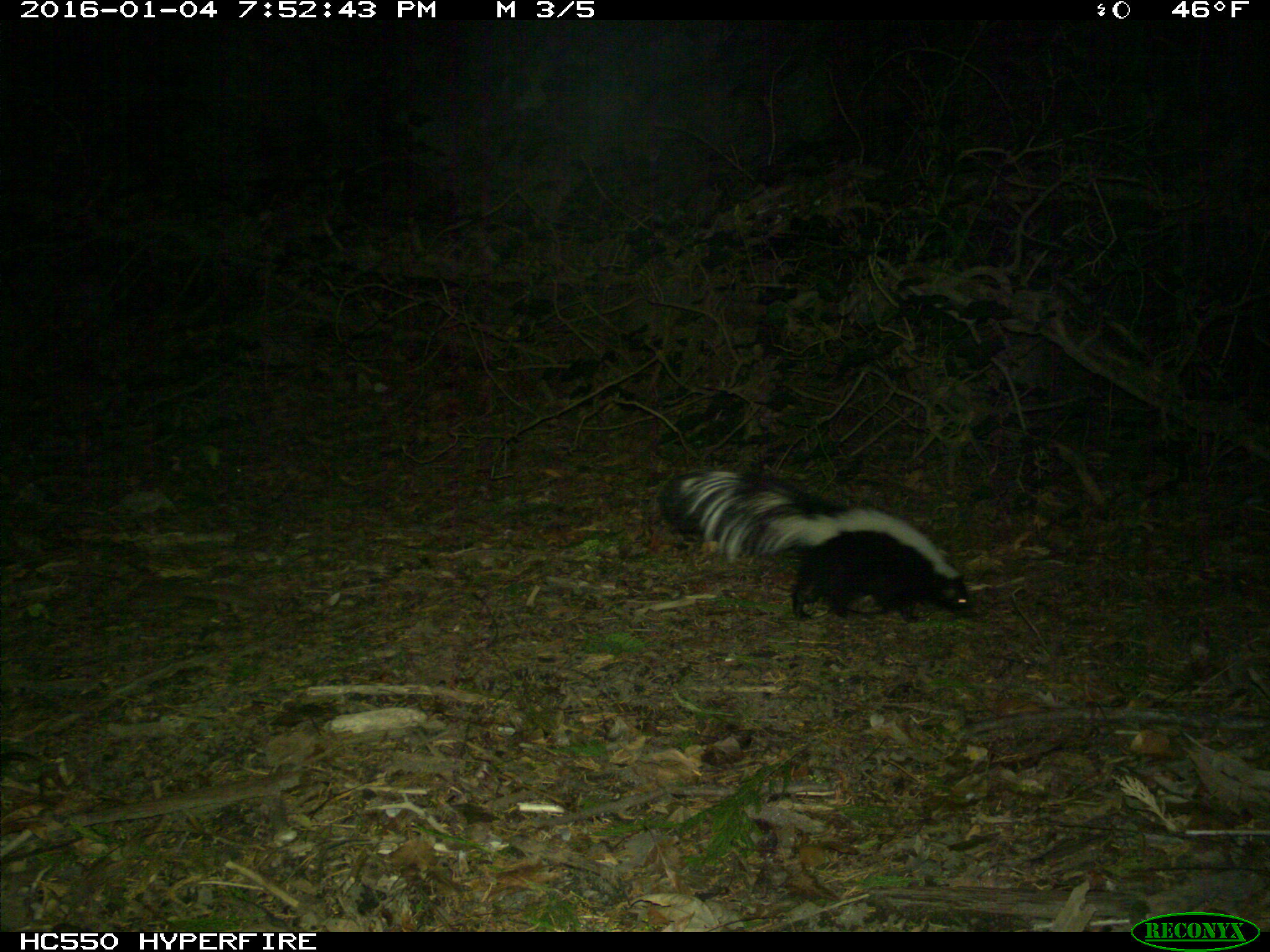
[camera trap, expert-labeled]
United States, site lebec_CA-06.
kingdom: Animalia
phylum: Chordata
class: Mammalia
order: Carnivora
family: Mephitidae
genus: Mephitis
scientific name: Mephitis mephitis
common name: striped skunk